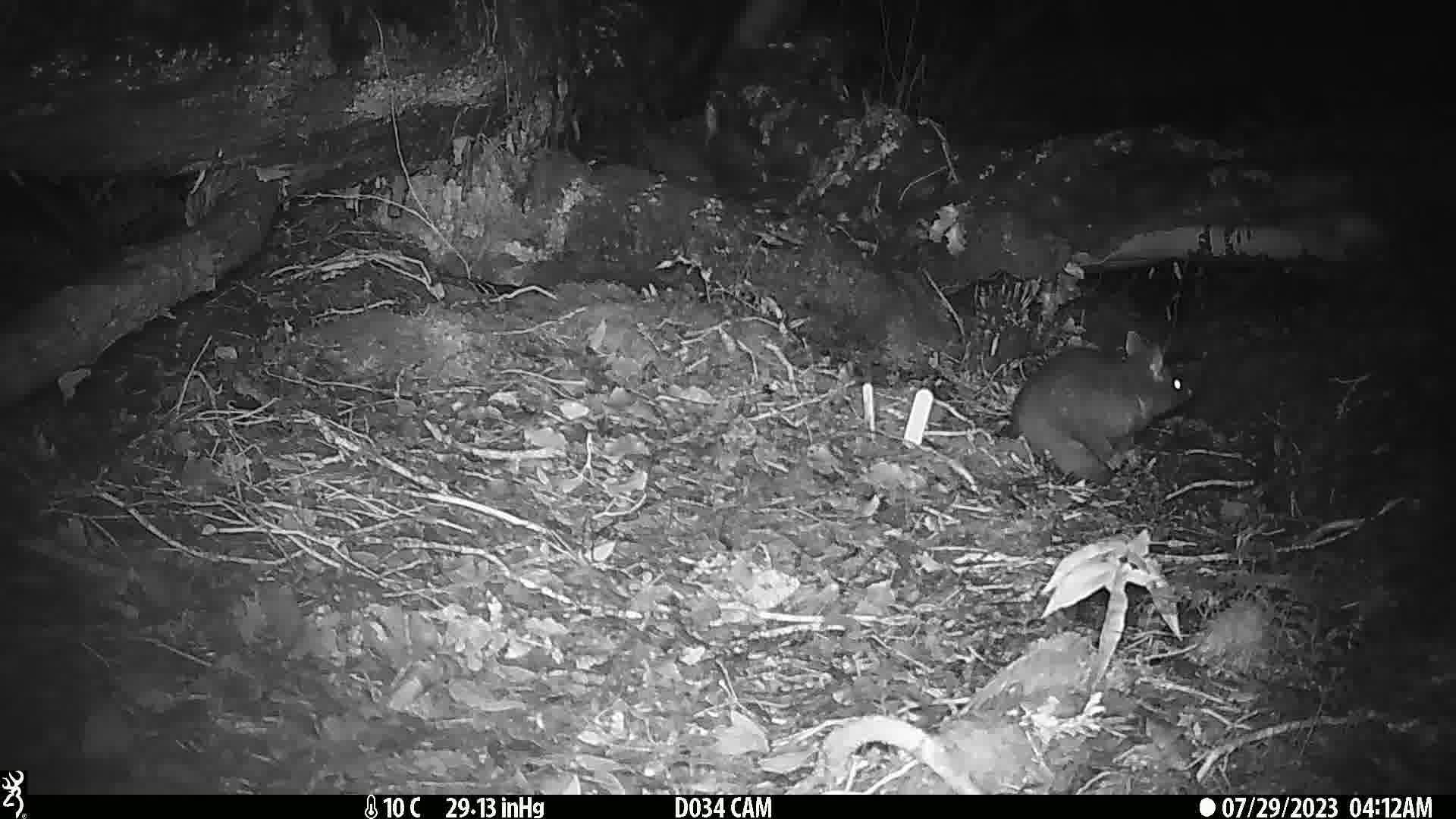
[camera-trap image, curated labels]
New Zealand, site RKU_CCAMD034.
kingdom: Animalia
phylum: Chordata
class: Mammalia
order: Diprotodontia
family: Phalangeridae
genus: Trichosurus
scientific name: Trichosurus vulpecula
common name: common brushtail possum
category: possum